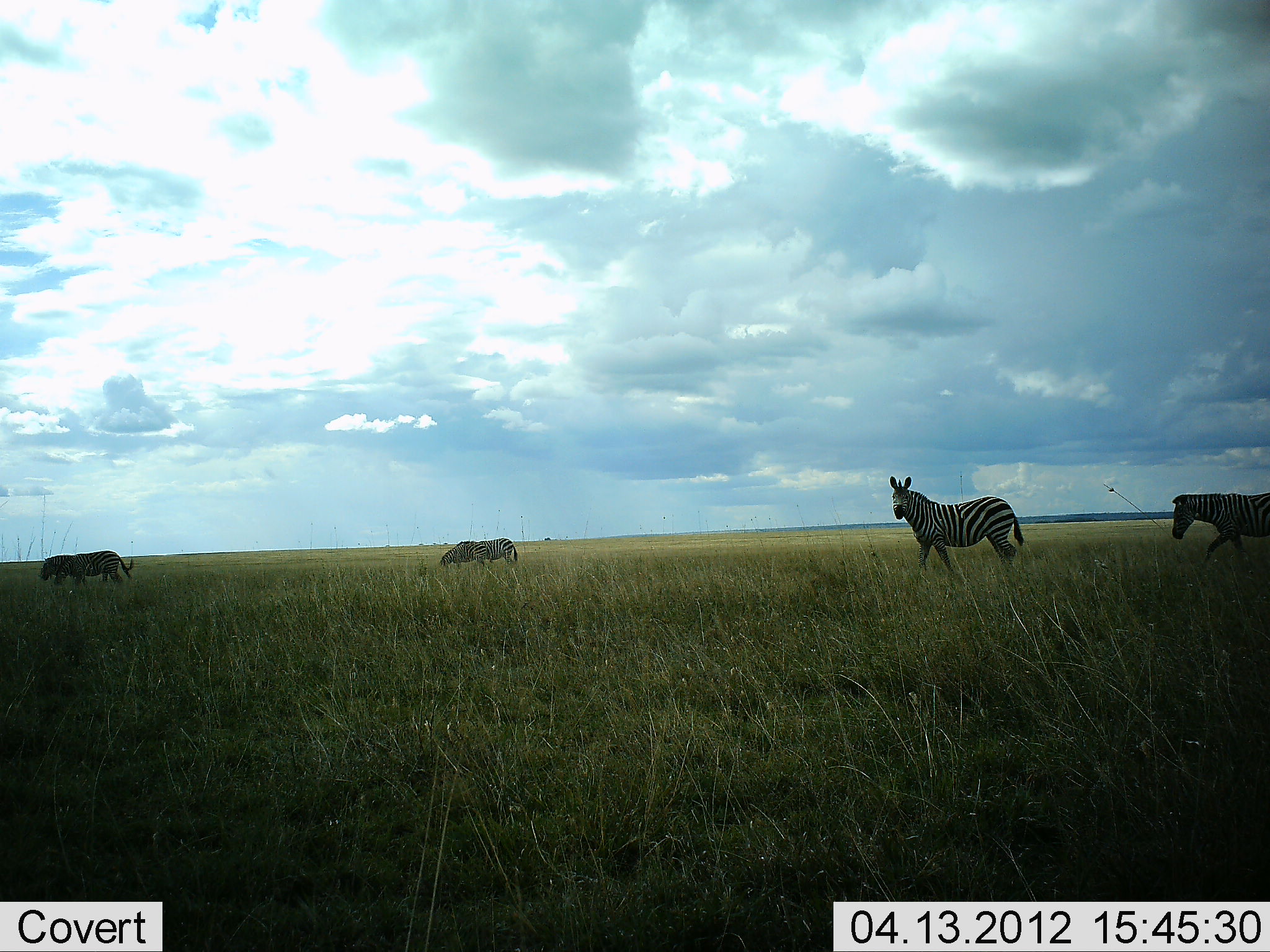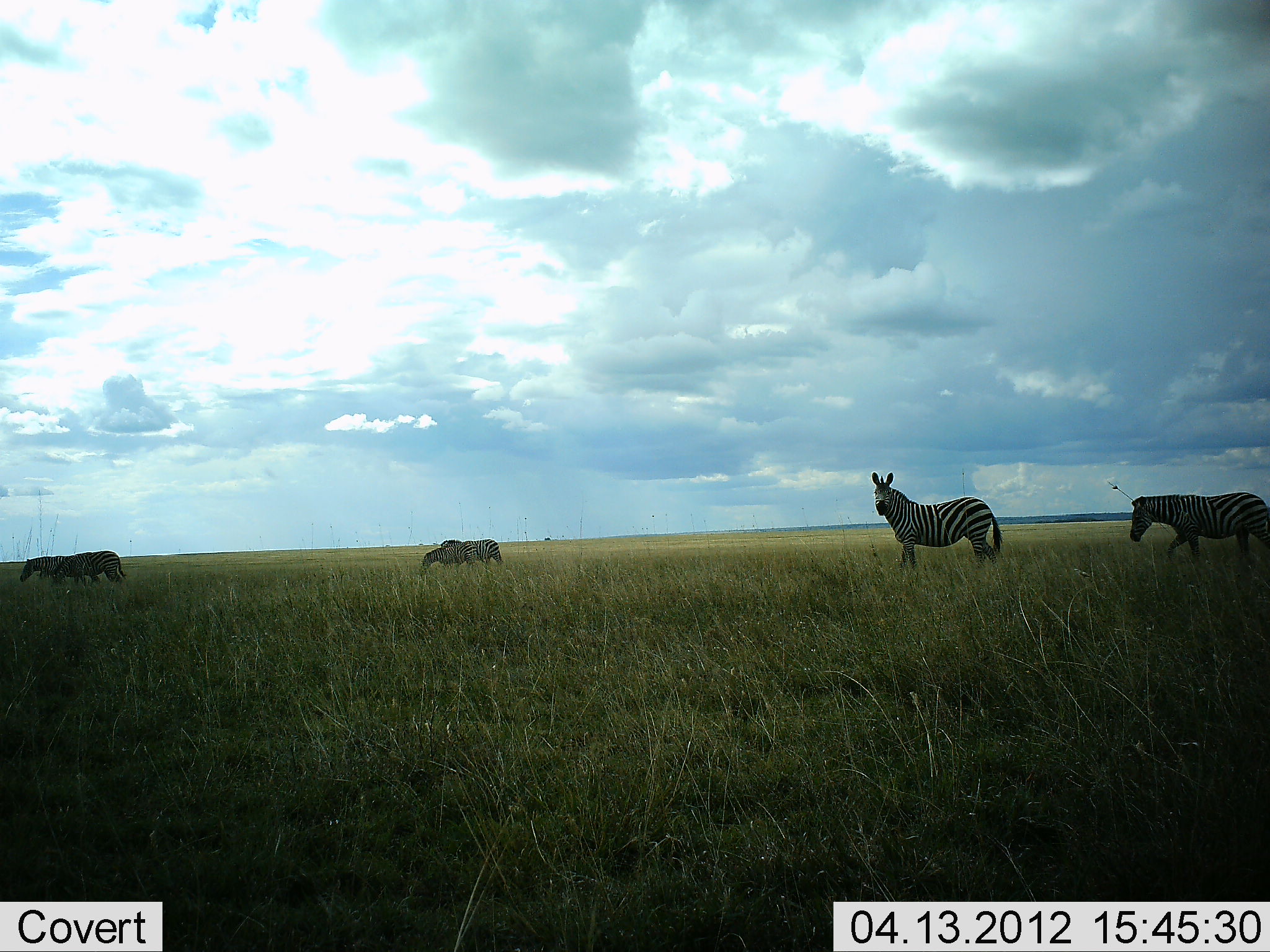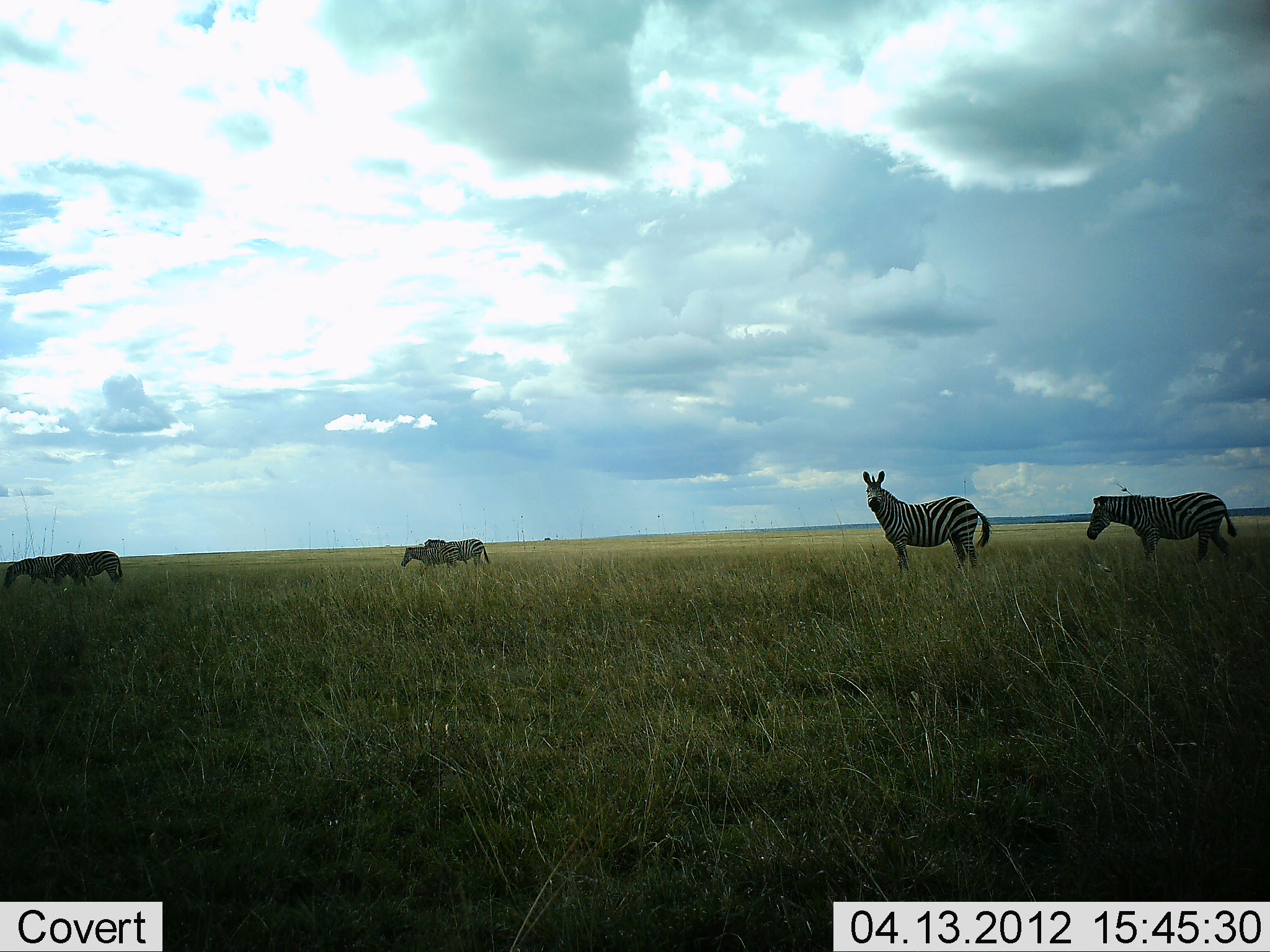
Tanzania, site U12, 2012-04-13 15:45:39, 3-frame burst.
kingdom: Animalia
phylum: Chordata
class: Mammalia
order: Perissodactyla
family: Equidae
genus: Equus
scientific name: Equus quagga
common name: plains zebra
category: zebra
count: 6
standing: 40%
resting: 0%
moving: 87%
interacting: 0%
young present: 0%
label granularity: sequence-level